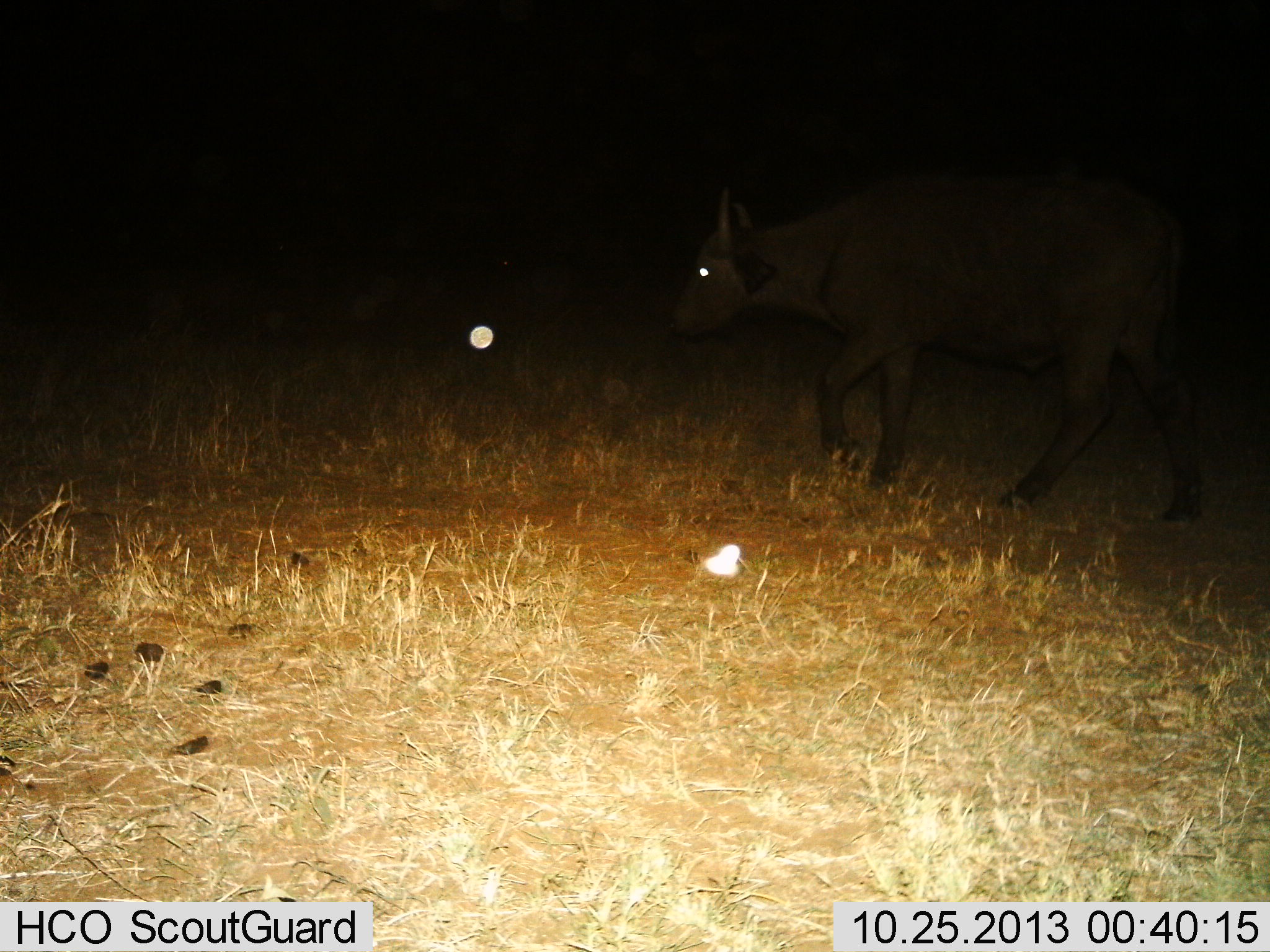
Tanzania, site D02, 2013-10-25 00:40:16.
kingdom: Animalia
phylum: Chordata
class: Mammalia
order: Artiodactyla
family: Bovidae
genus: Syncerus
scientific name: Syncerus caffer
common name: cape buffalo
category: buffalo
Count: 1.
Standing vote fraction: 7%.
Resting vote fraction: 0%.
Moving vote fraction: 93%.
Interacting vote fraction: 0%.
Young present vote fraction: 0%.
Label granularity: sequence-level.